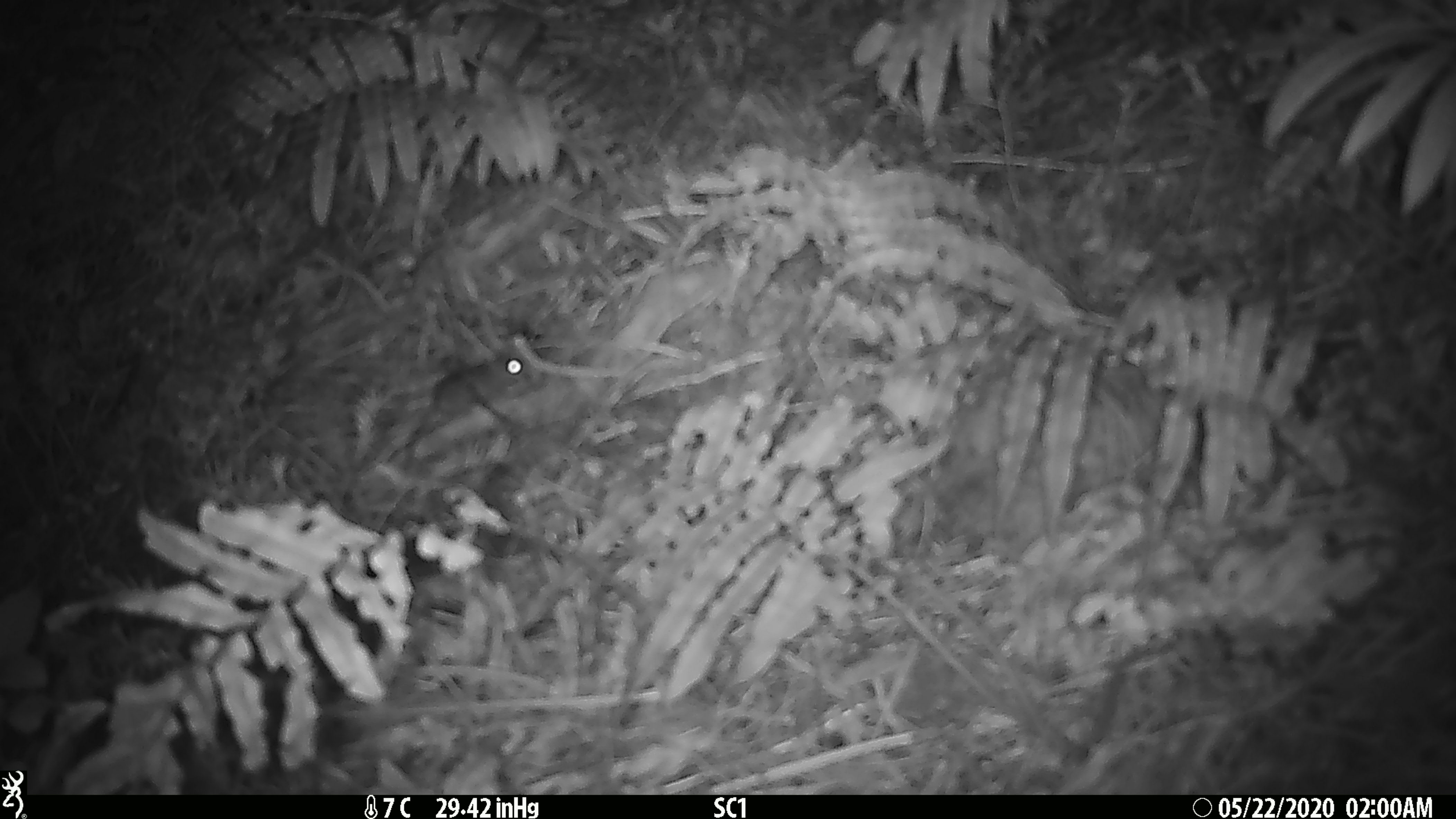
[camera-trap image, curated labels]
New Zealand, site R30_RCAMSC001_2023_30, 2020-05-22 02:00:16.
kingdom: Animalia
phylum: Chordata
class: Mammalia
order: Rodentia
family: Muridae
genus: Mus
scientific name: Mus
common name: mouse